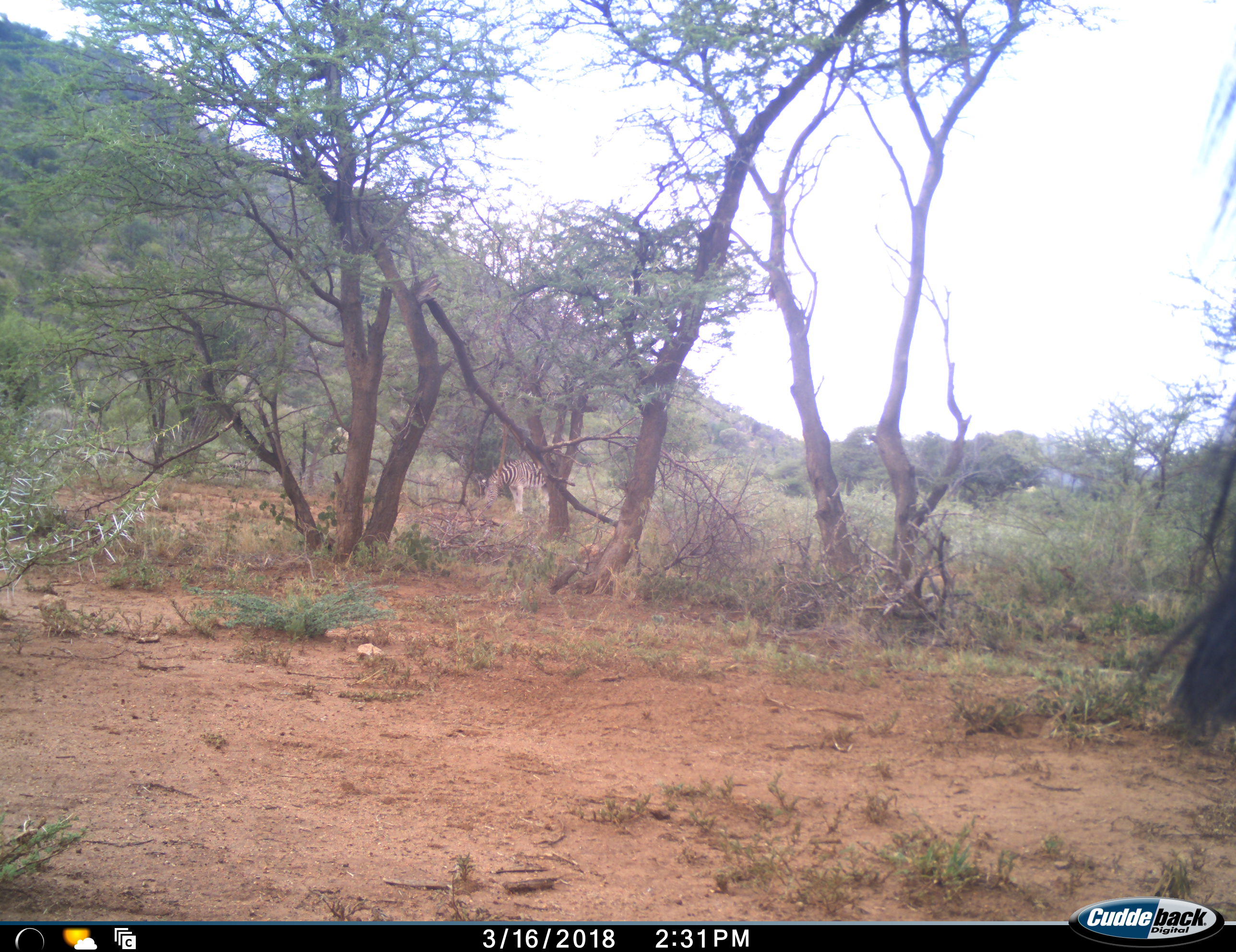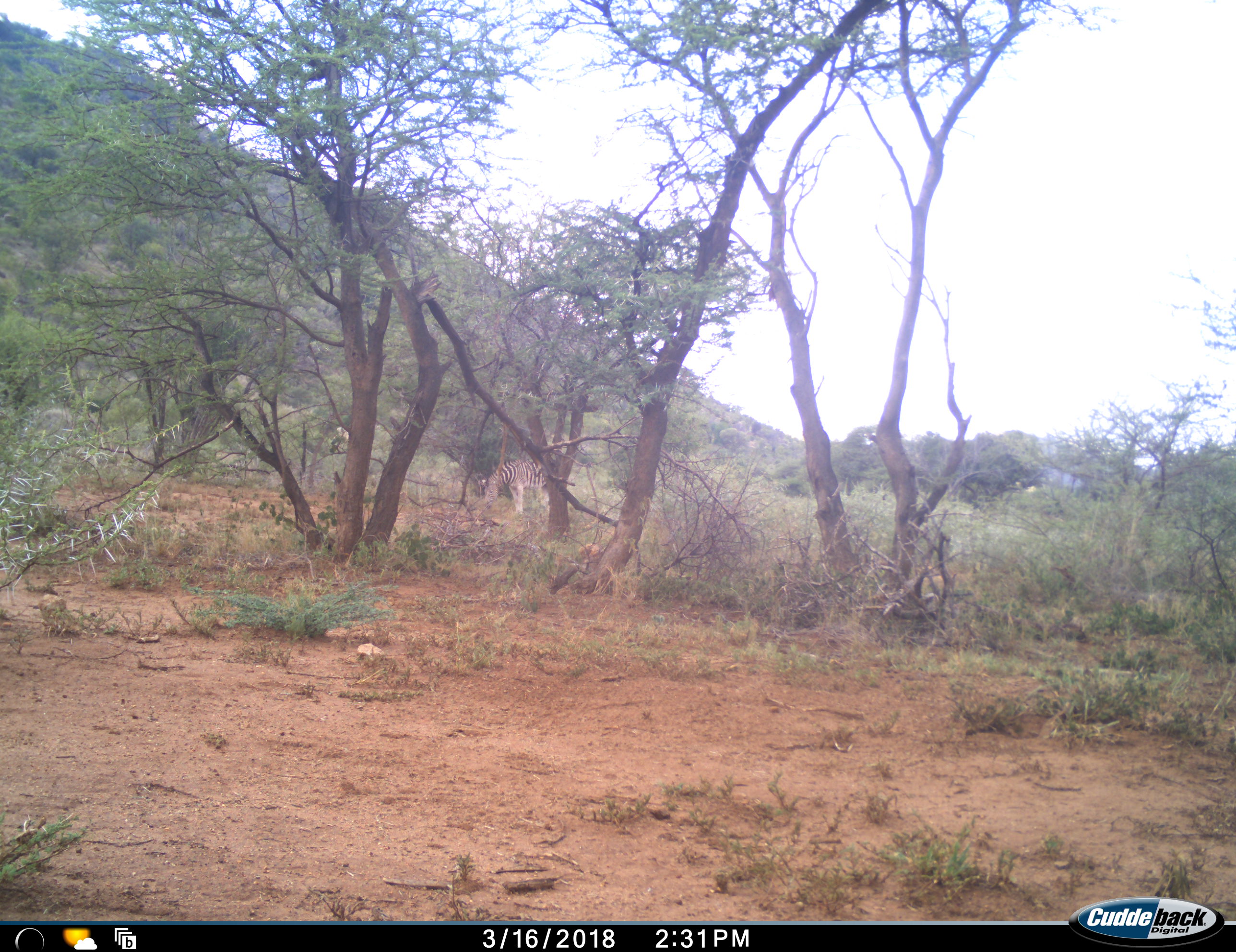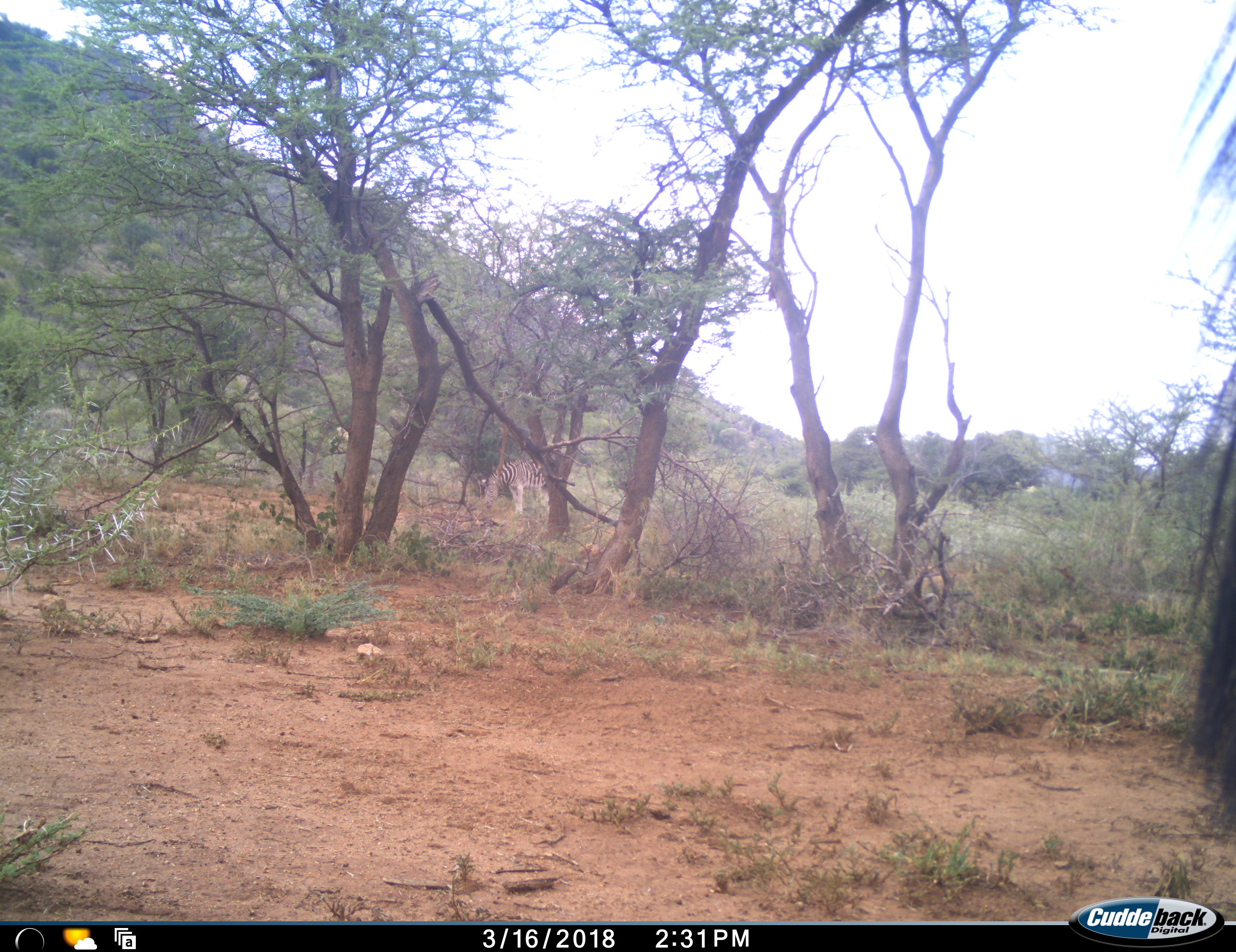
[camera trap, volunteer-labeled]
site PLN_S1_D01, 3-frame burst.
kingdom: Animalia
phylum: Chordata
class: Mammalia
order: Perissodactyla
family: Equidae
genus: Equus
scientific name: Equus quagga burchellii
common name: burchell's zebra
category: zebraburchells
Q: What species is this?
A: Zebraburchells (burchell's zebra) (Equus quagga burchellii).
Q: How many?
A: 2.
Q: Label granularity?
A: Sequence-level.